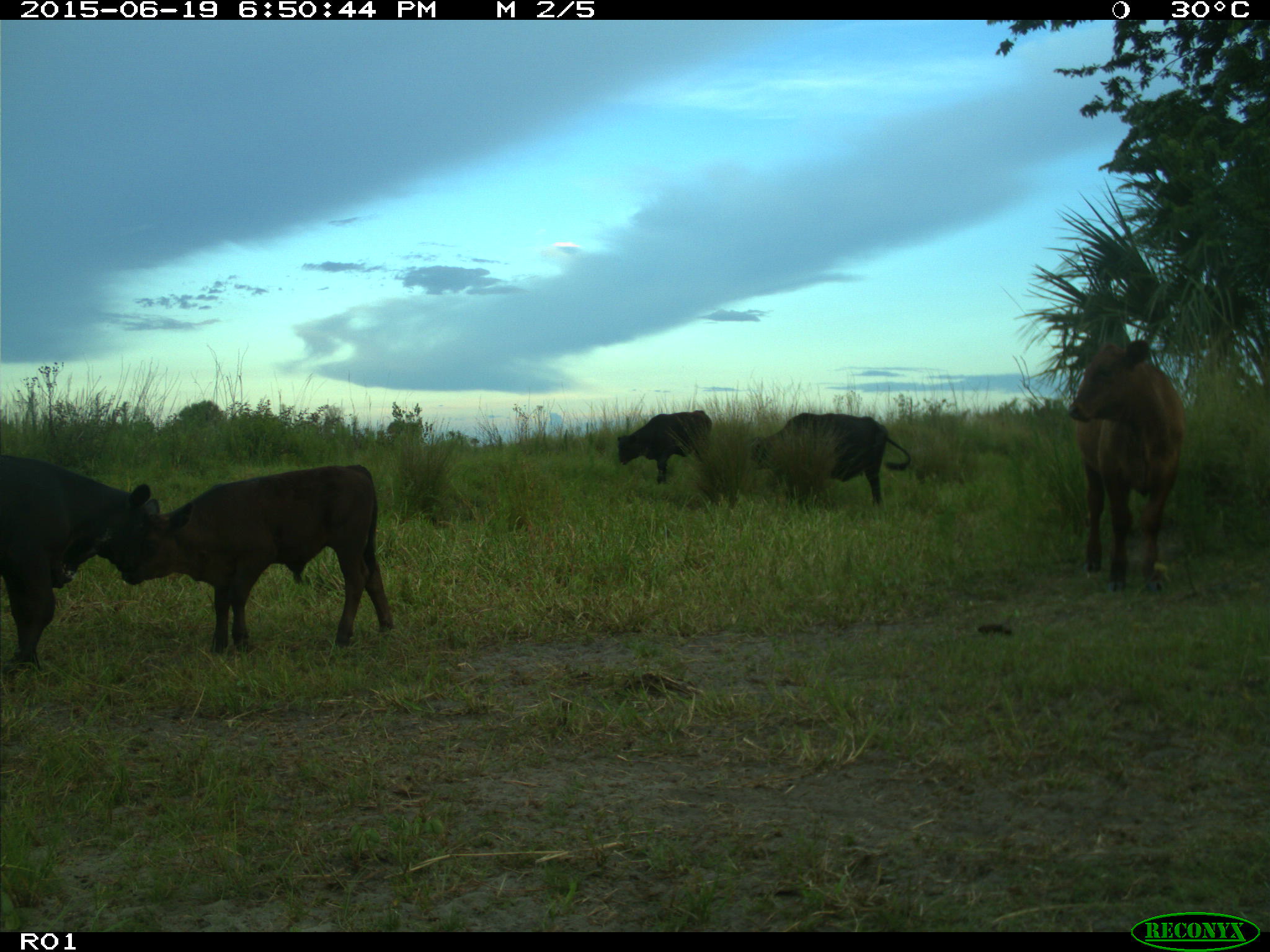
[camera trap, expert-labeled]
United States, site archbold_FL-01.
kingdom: Animalia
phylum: Chordata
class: Mammalia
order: Artiodactyla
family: Bovidae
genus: Bos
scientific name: Bos taurus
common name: domestic cow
Bos taurus (domestic cow).